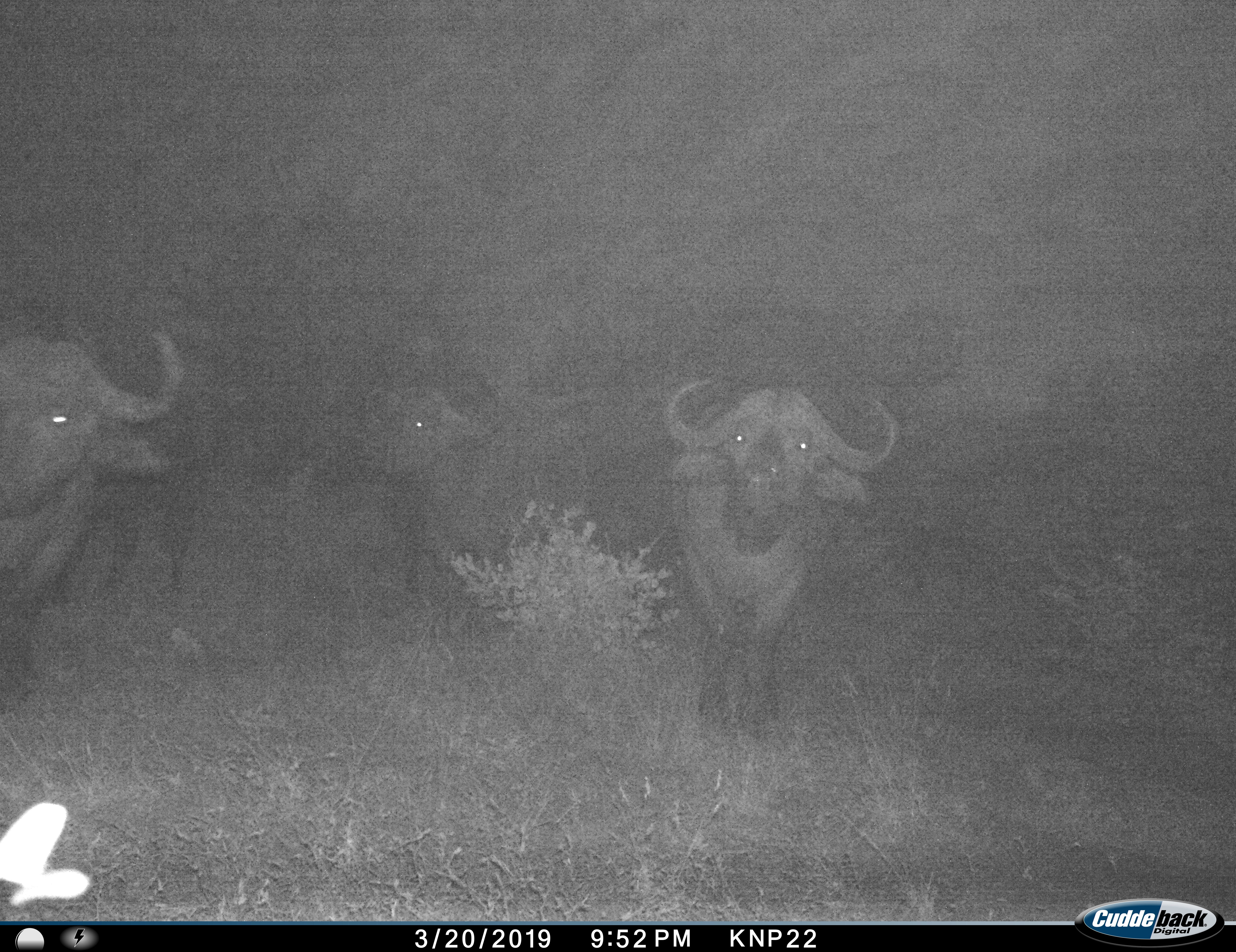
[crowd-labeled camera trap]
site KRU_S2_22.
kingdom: Animalia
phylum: Chordata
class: Mammalia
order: Artiodactyla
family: Bovidae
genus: Syncerus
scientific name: Syncerus caffer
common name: african buffalo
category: buffalo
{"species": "buffalo (african buffalo) (Syncerus caffer)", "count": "3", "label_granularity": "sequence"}